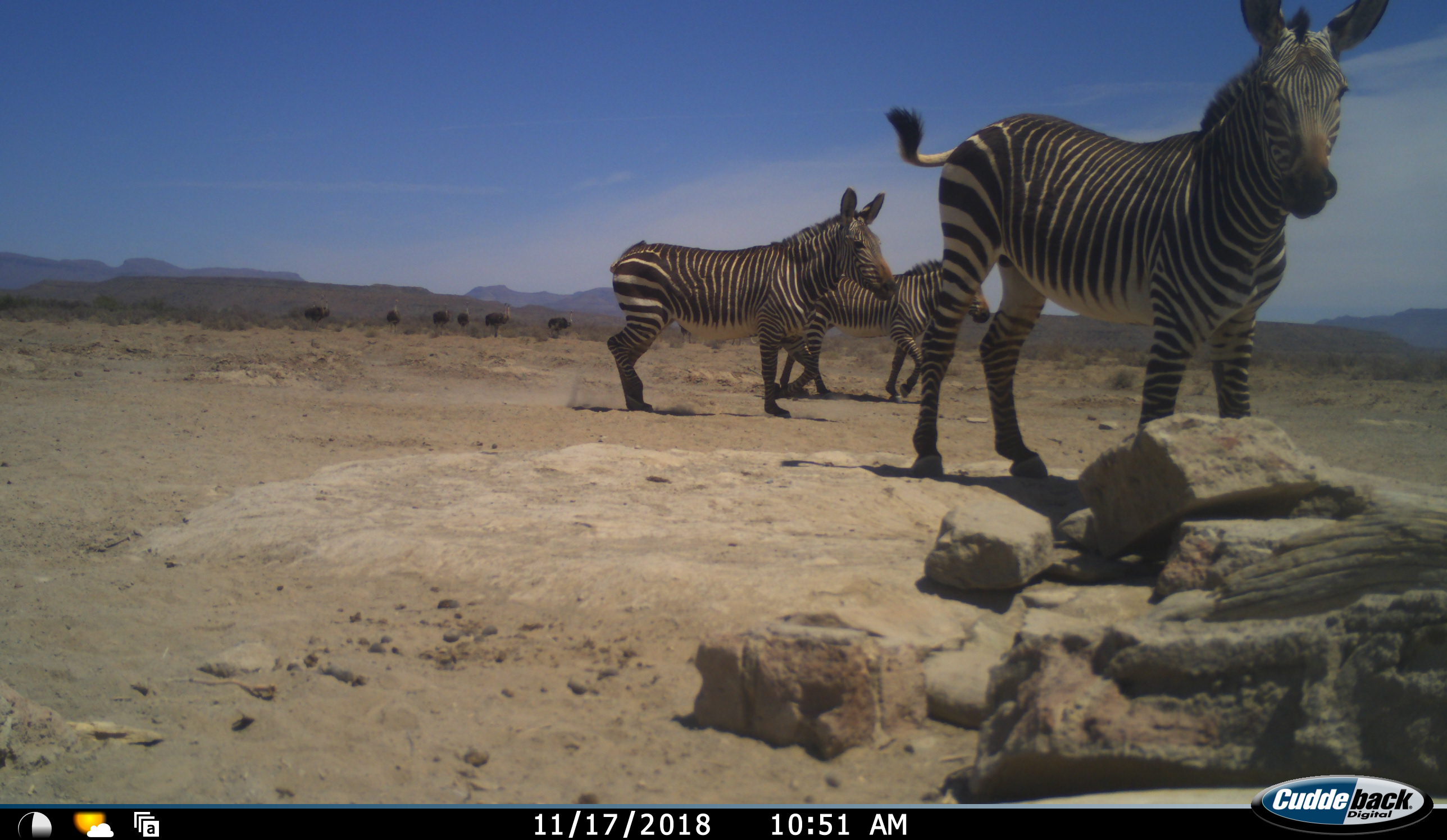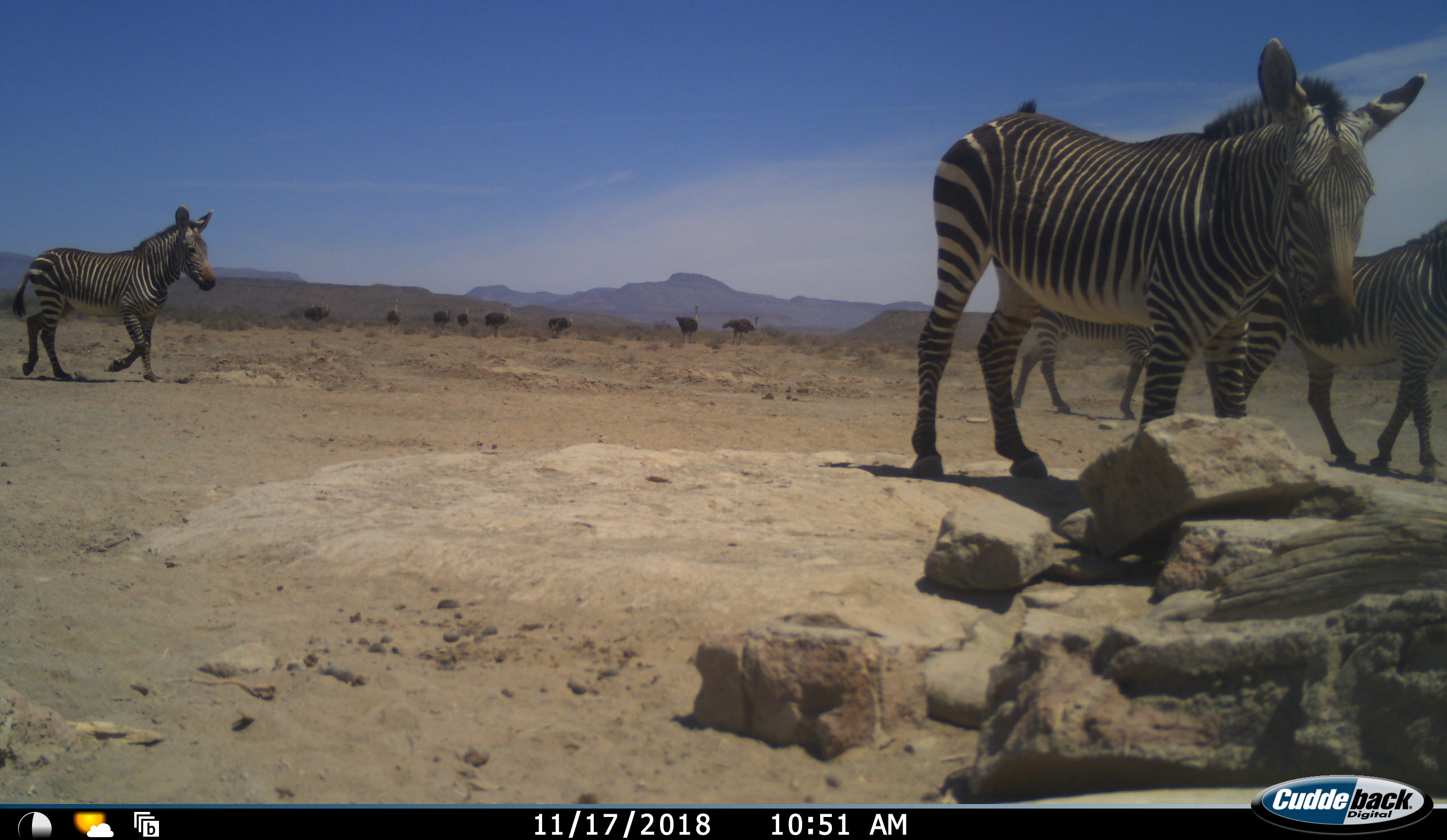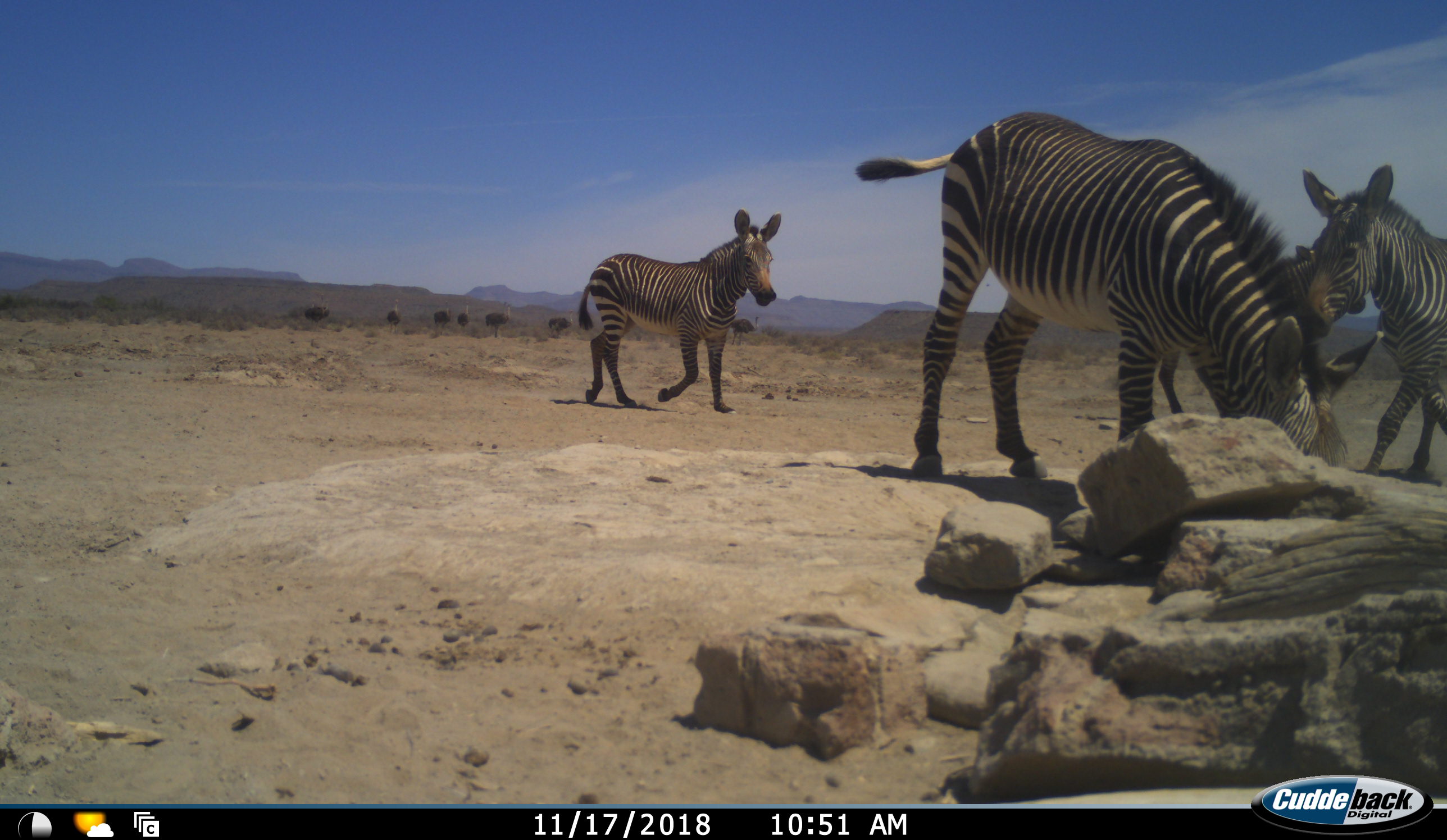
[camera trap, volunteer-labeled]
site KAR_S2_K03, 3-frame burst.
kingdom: Animalia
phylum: Chordata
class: Aves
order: Struthioniformes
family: Struthionidae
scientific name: Struthionidae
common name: ostrich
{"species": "ostrich (Struthionidae)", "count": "8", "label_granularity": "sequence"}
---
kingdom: Animalia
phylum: Chordata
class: Mammalia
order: Perissodactyla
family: Equidae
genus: Equus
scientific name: Equus zebra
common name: mountain zebra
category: zebramountain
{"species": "zebramountain (mountain zebra) (Equus zebra)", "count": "4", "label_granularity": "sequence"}